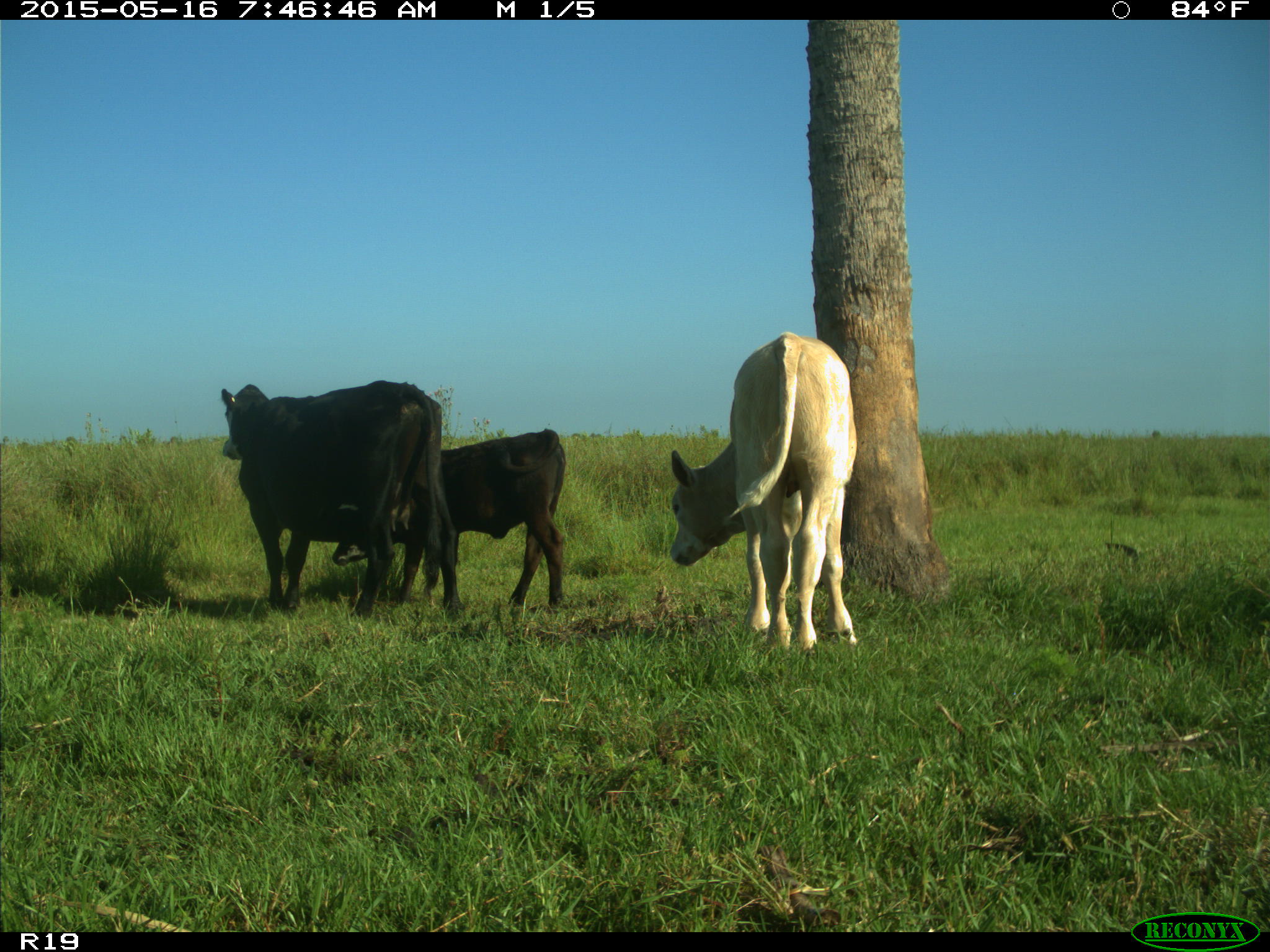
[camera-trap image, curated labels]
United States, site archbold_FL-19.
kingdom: Animalia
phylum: Chordata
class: Mammalia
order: Artiodactyla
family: Bovidae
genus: Bos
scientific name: Bos taurus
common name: domestic cow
Bos taurus (domestic cow).